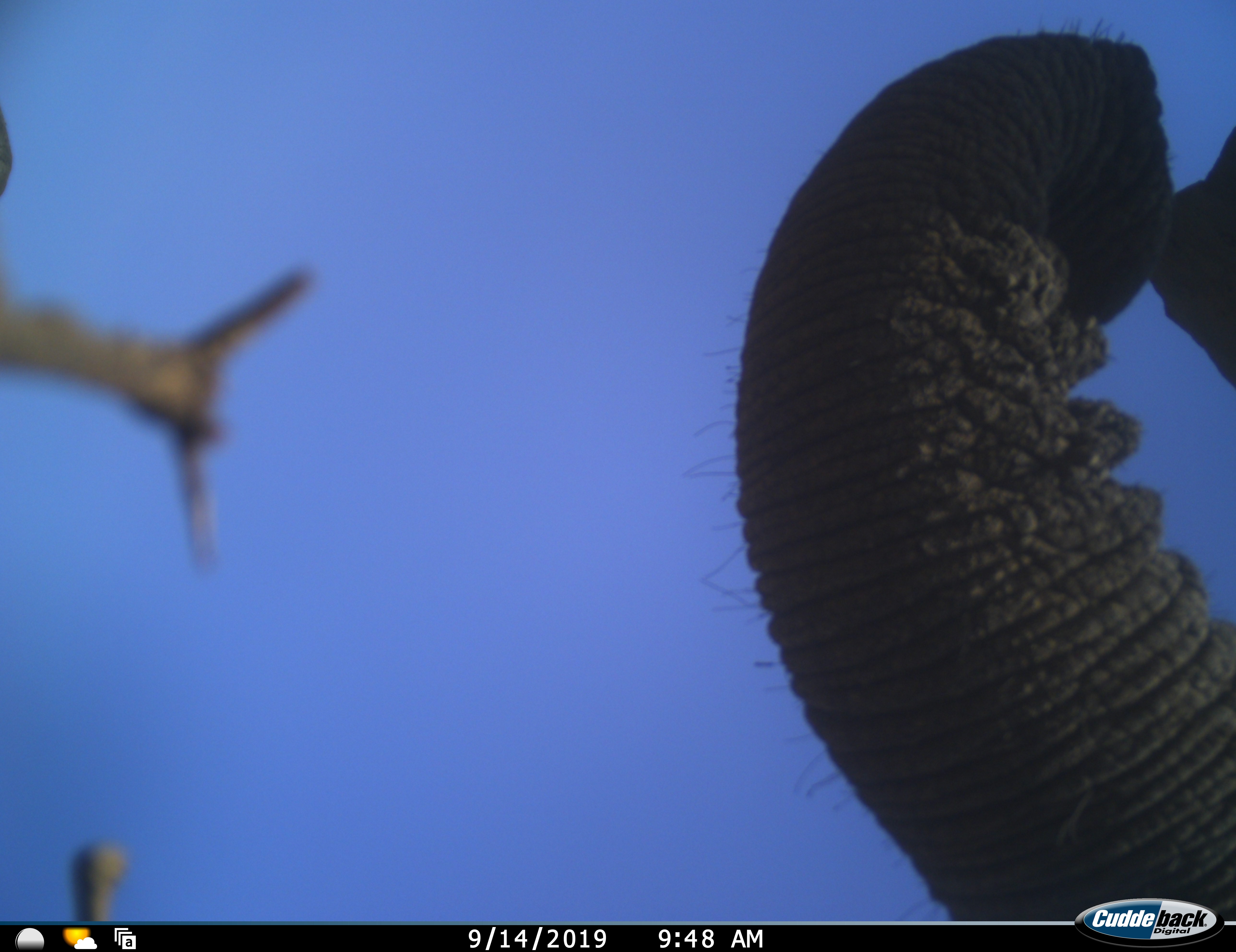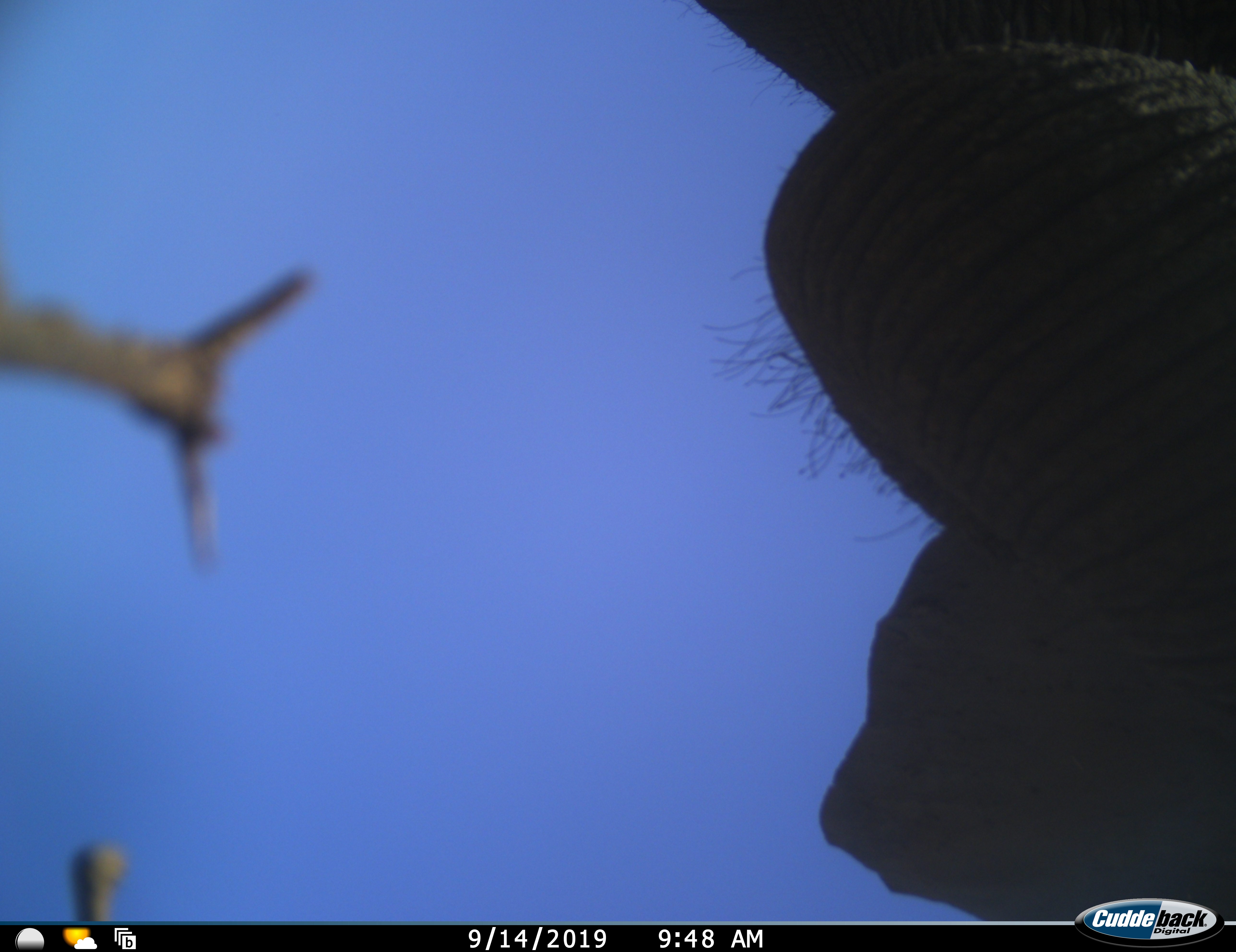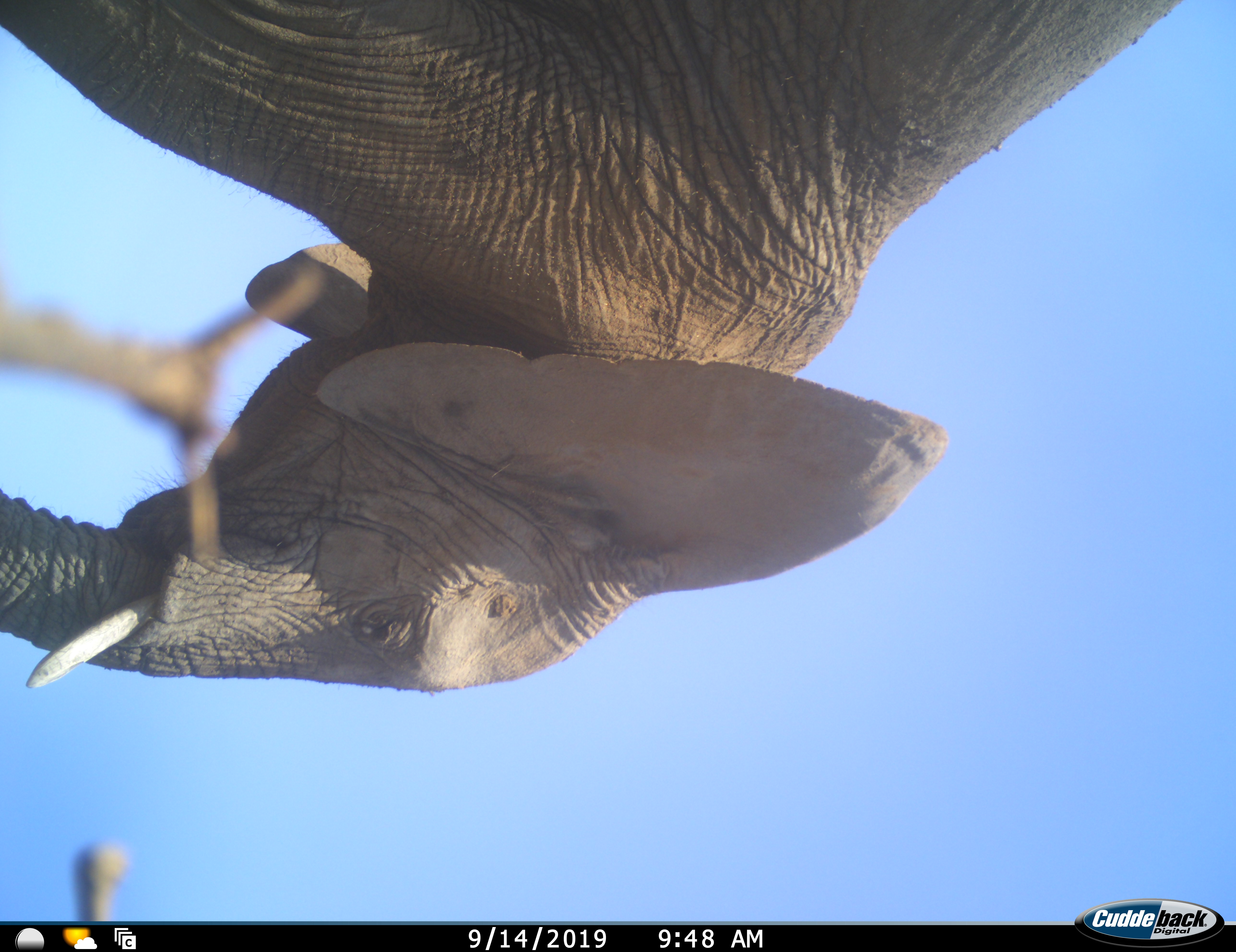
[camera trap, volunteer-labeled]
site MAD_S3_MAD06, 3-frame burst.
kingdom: Animalia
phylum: Chordata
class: Mammalia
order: Proboscidea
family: Elephantidae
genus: Loxodonta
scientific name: Loxodonta africana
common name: african bush elephant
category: elephant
Elephant (african bush elephant) (Loxodonta africana), count 1. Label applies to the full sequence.